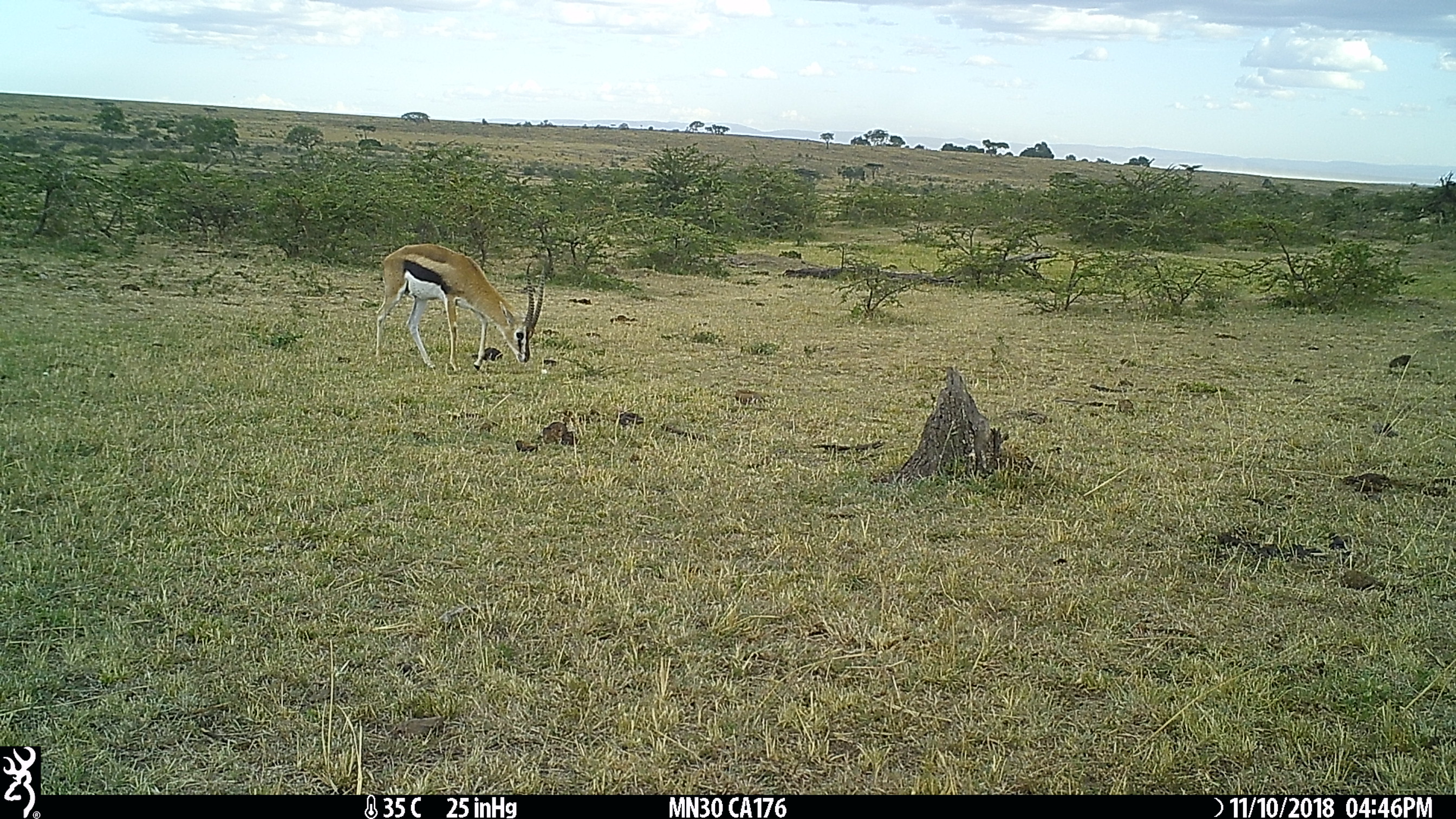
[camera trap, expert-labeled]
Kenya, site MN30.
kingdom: Animalia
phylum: Chordata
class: Mammalia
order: Artiodactyla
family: Bovidae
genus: Eudorcas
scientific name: Eudorcas thomsonii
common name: thomon's gazelle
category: gazelle thomsons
Gazelle thomsons (thomon's gazelle) (Eudorcas thomsonii).